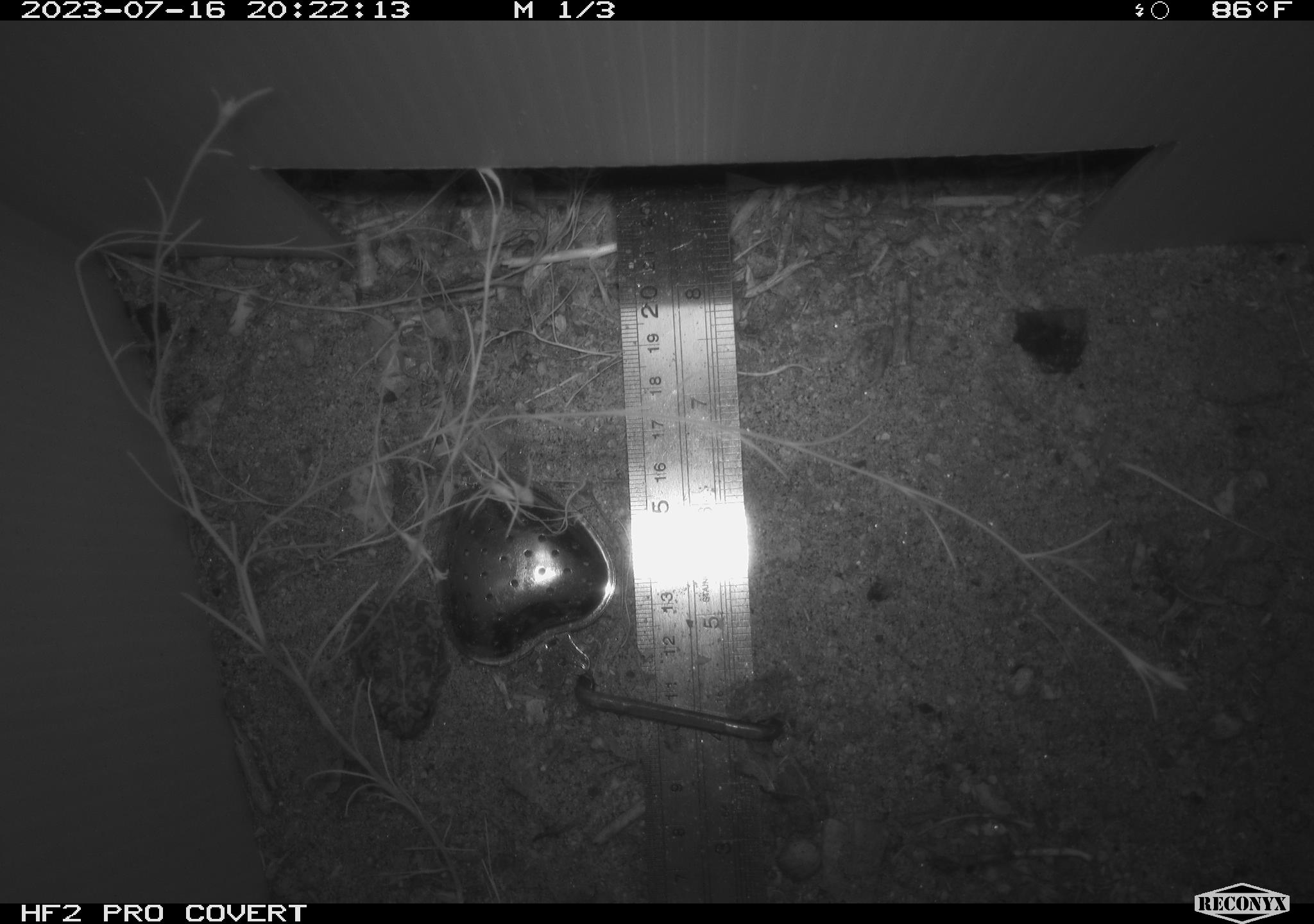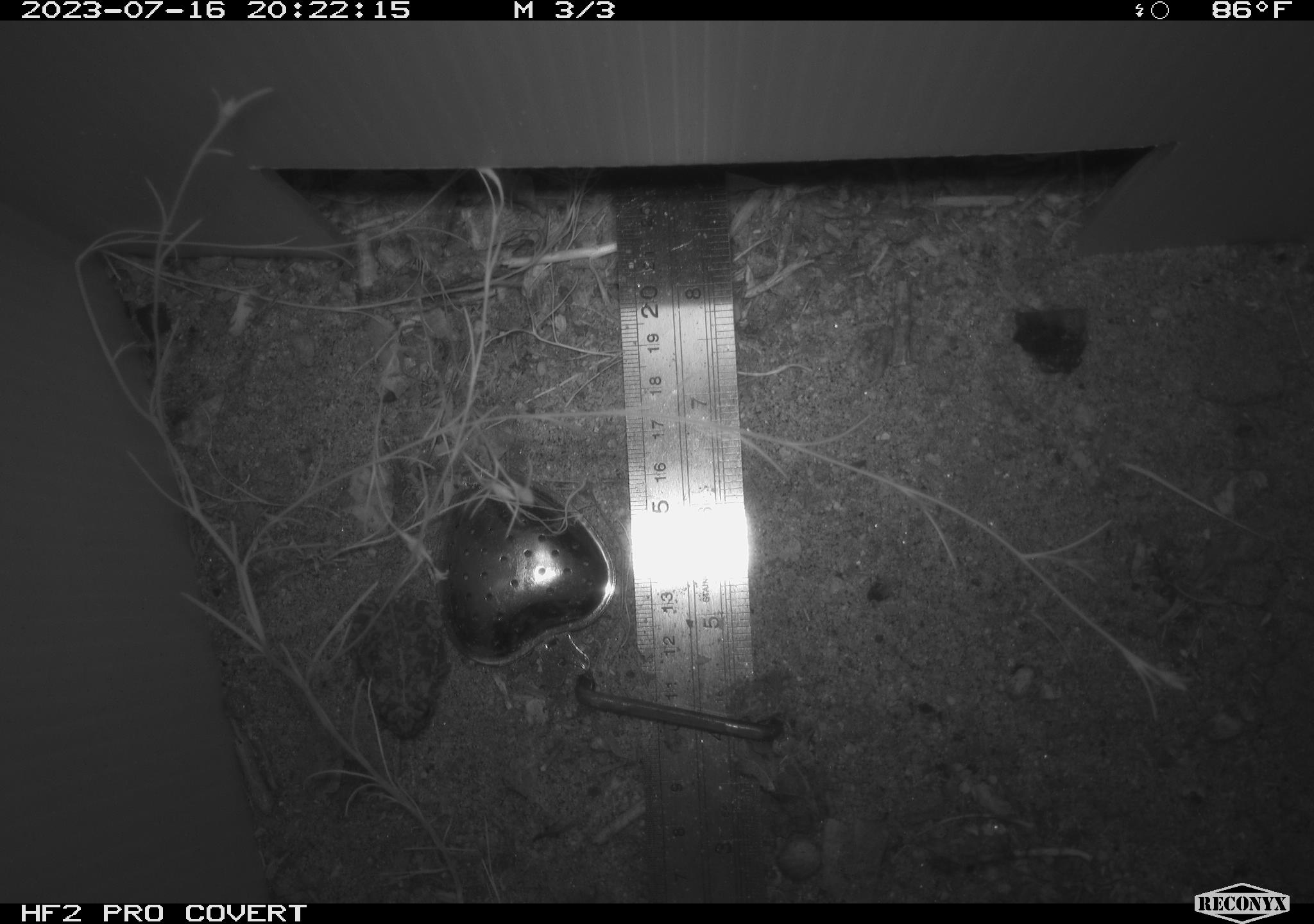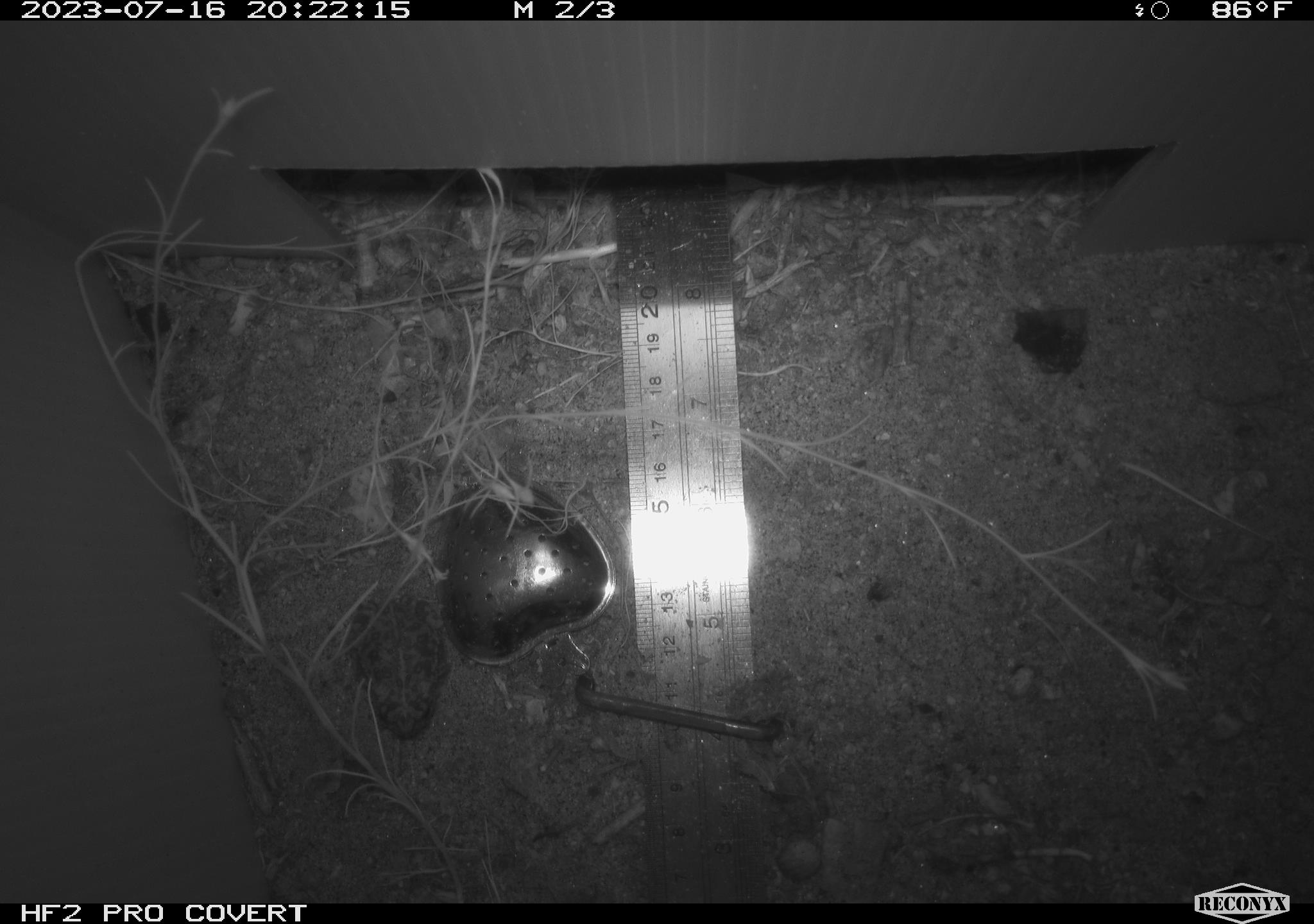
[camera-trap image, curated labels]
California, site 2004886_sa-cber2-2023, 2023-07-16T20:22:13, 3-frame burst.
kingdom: Animalia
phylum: Chordata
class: Amphibia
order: Anura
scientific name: Anura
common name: frogs